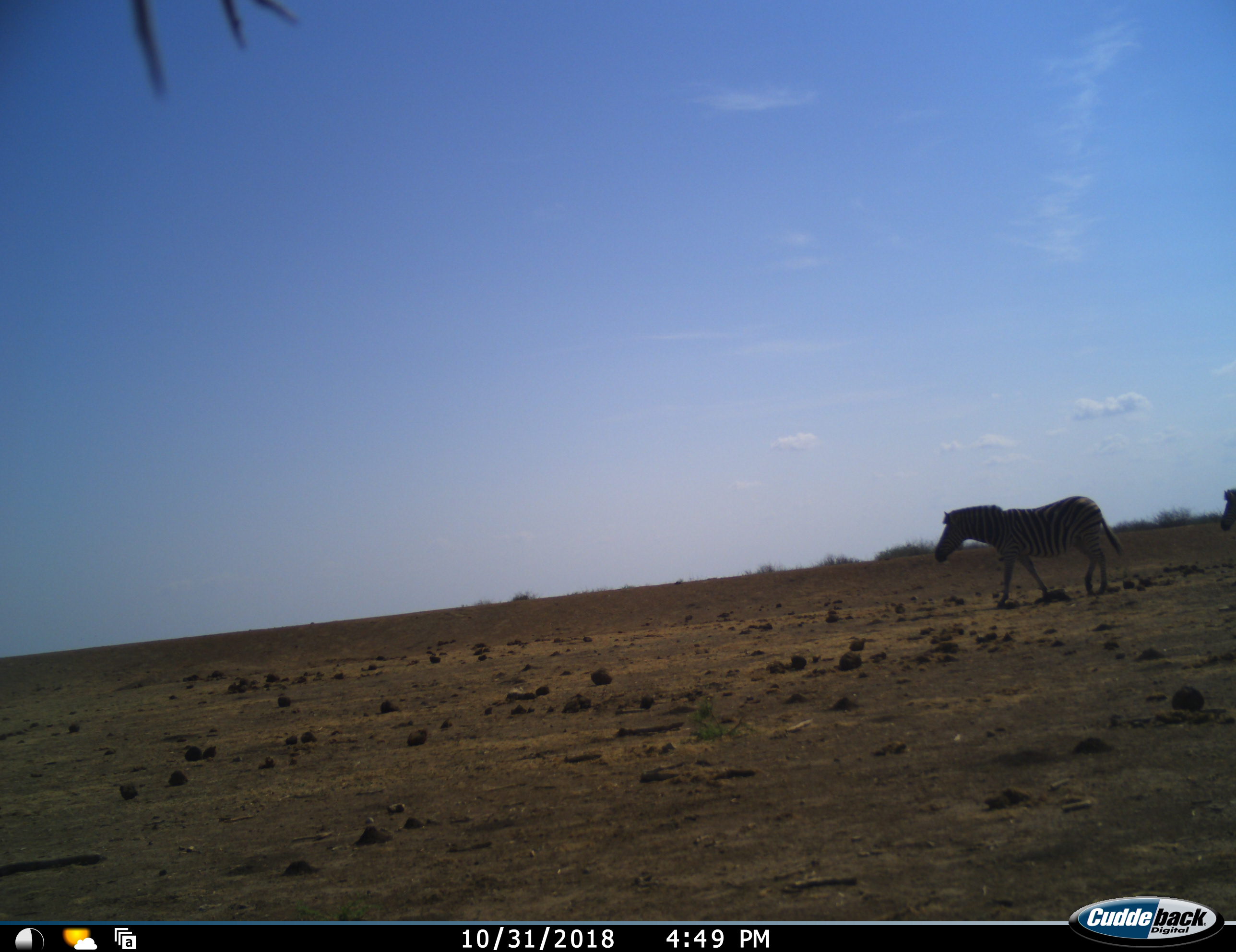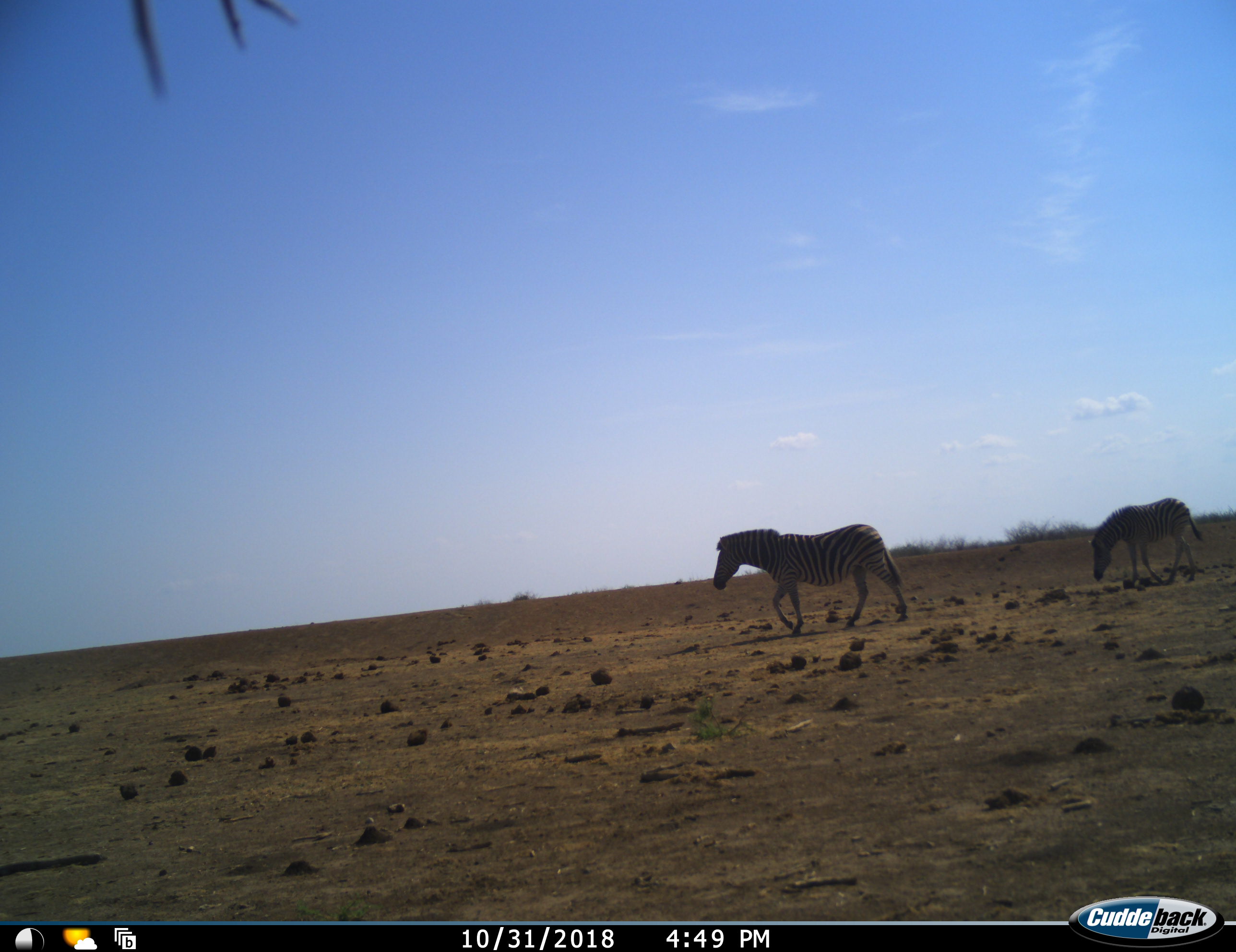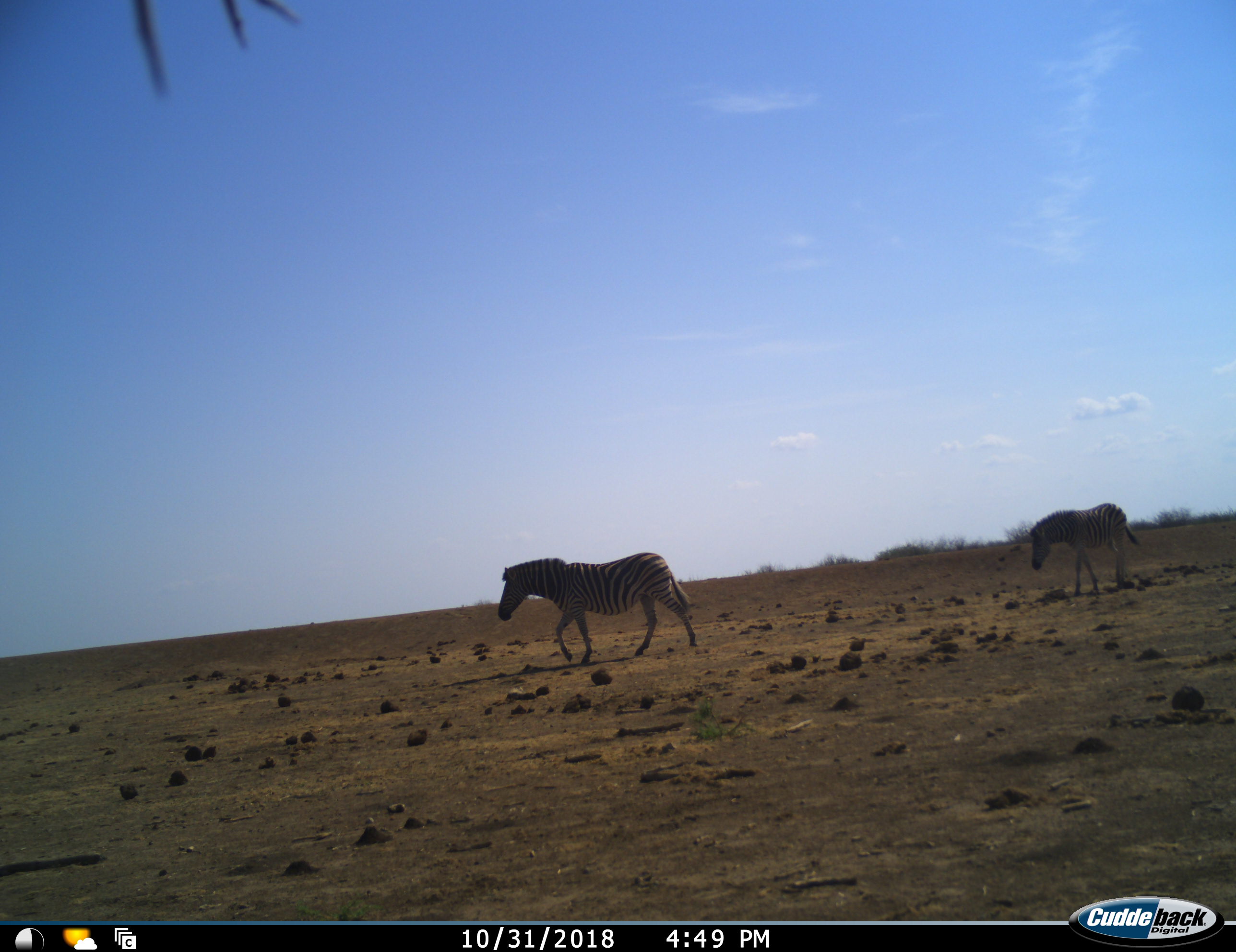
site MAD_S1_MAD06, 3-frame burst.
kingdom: Animalia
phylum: Chordata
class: Mammalia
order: Perissodactyla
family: Equidae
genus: Equus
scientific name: Equus quagga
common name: plains zebra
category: zebraplains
Zebraplains (plains zebra) (Equus quagga), count 2. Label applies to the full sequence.